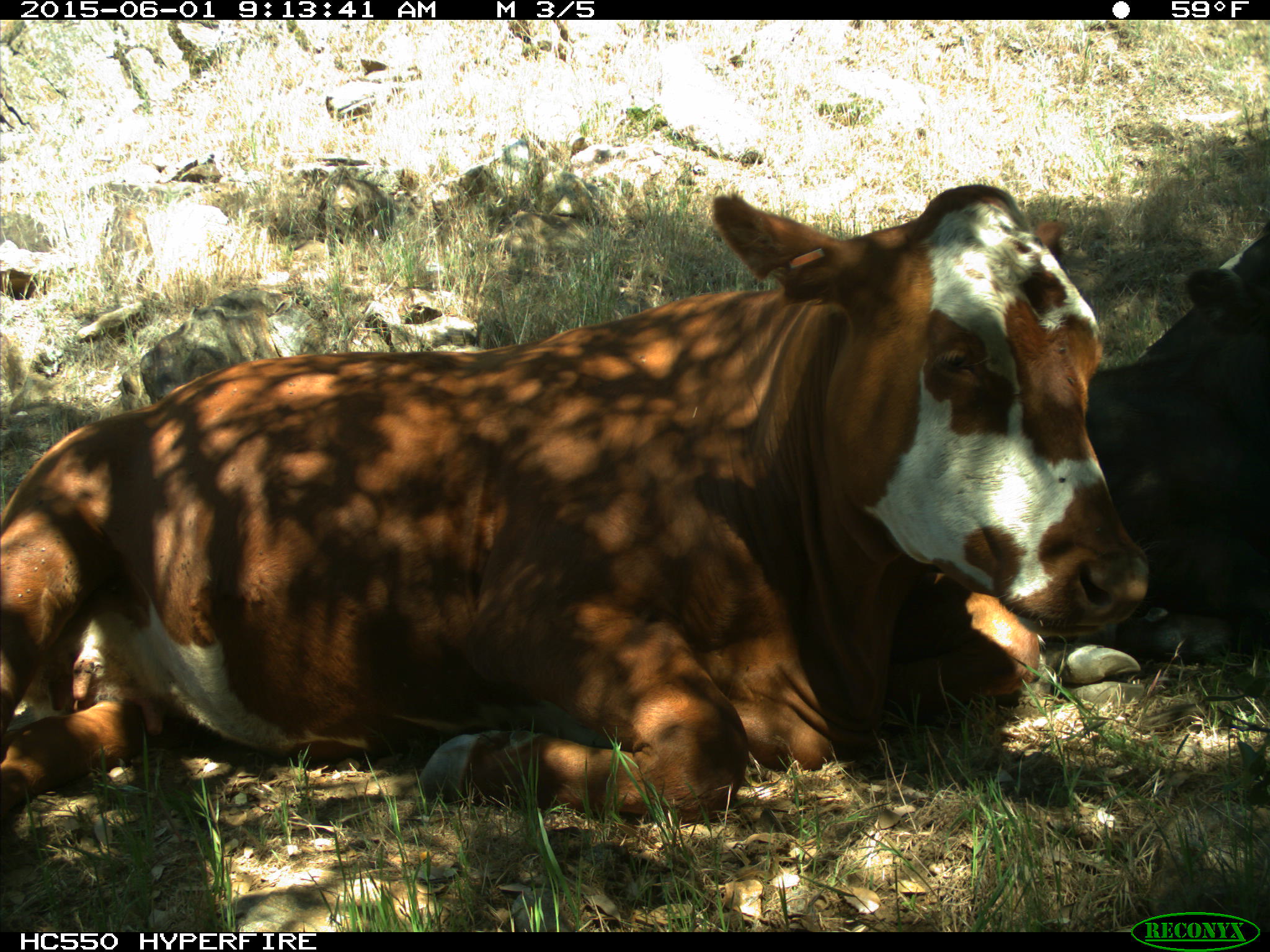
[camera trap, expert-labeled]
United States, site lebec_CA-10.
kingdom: Animalia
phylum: Chordata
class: Mammalia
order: Artiodactyla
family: Bovidae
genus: Bos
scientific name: Bos taurus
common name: domestic cow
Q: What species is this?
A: Bos taurus (domestic cow).